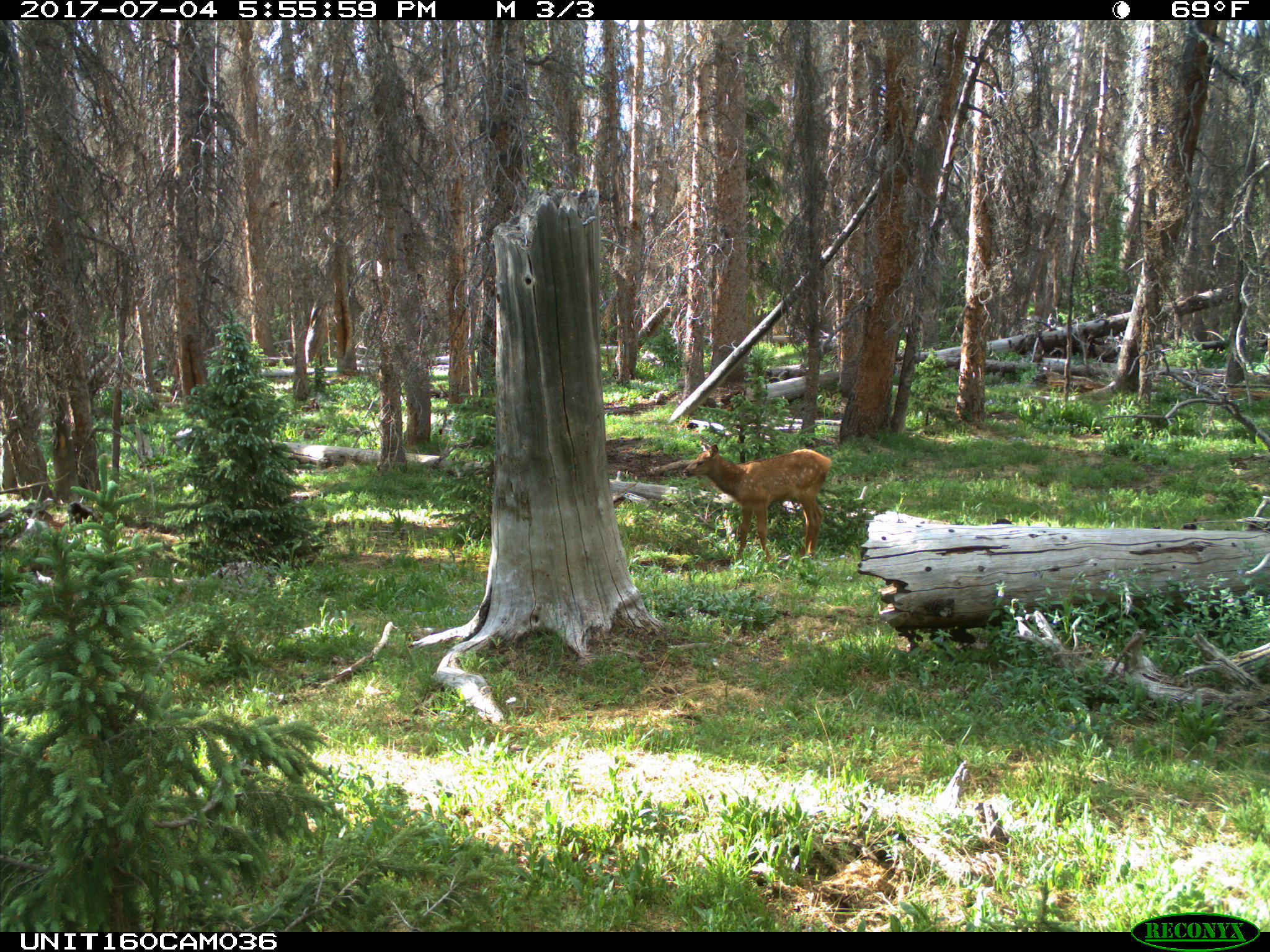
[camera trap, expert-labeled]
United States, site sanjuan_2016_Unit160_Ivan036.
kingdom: Animalia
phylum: Chordata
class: Mammalia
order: Artiodactyla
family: Cervidae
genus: Cervus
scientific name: Cervus elaphus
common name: red deer